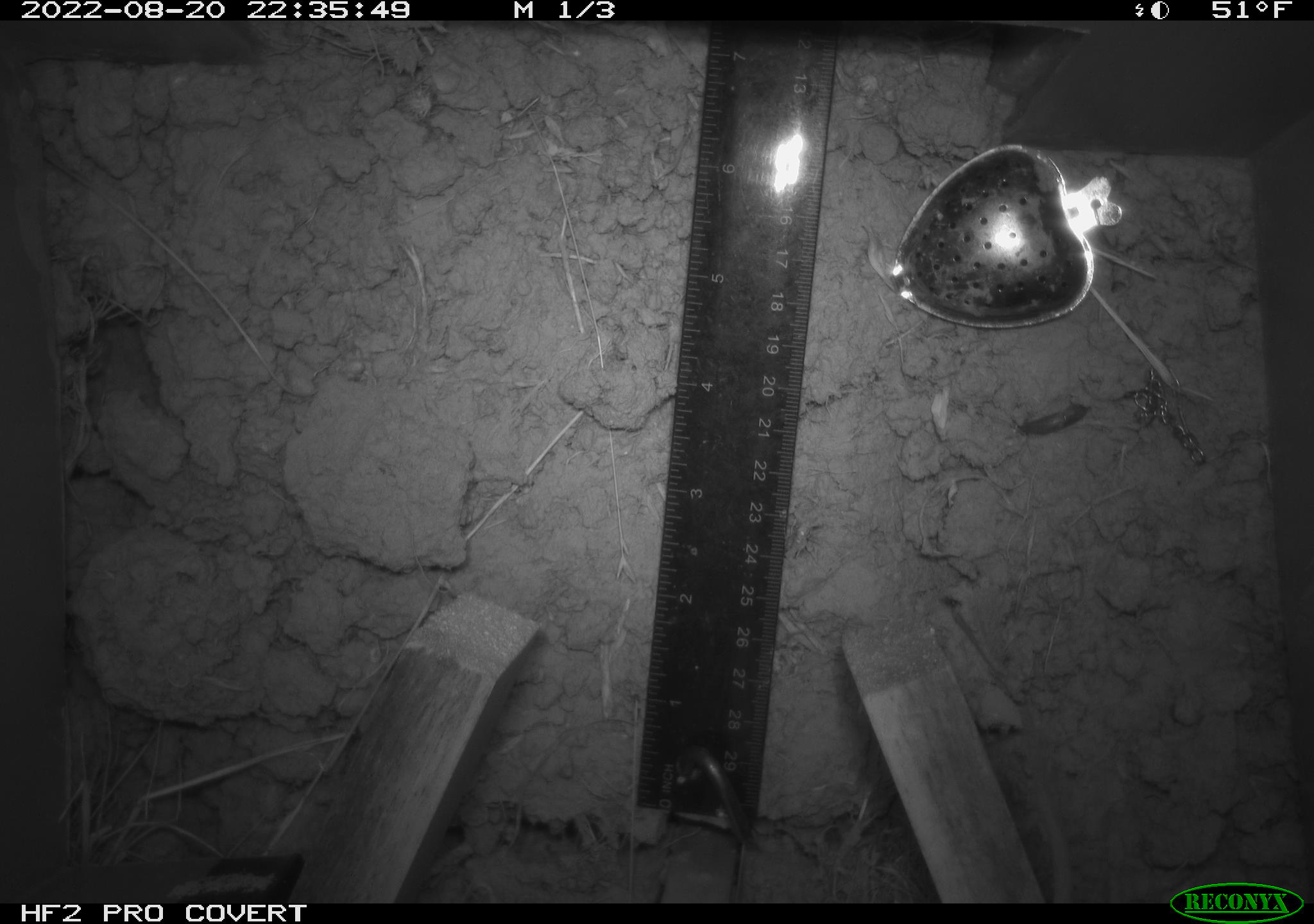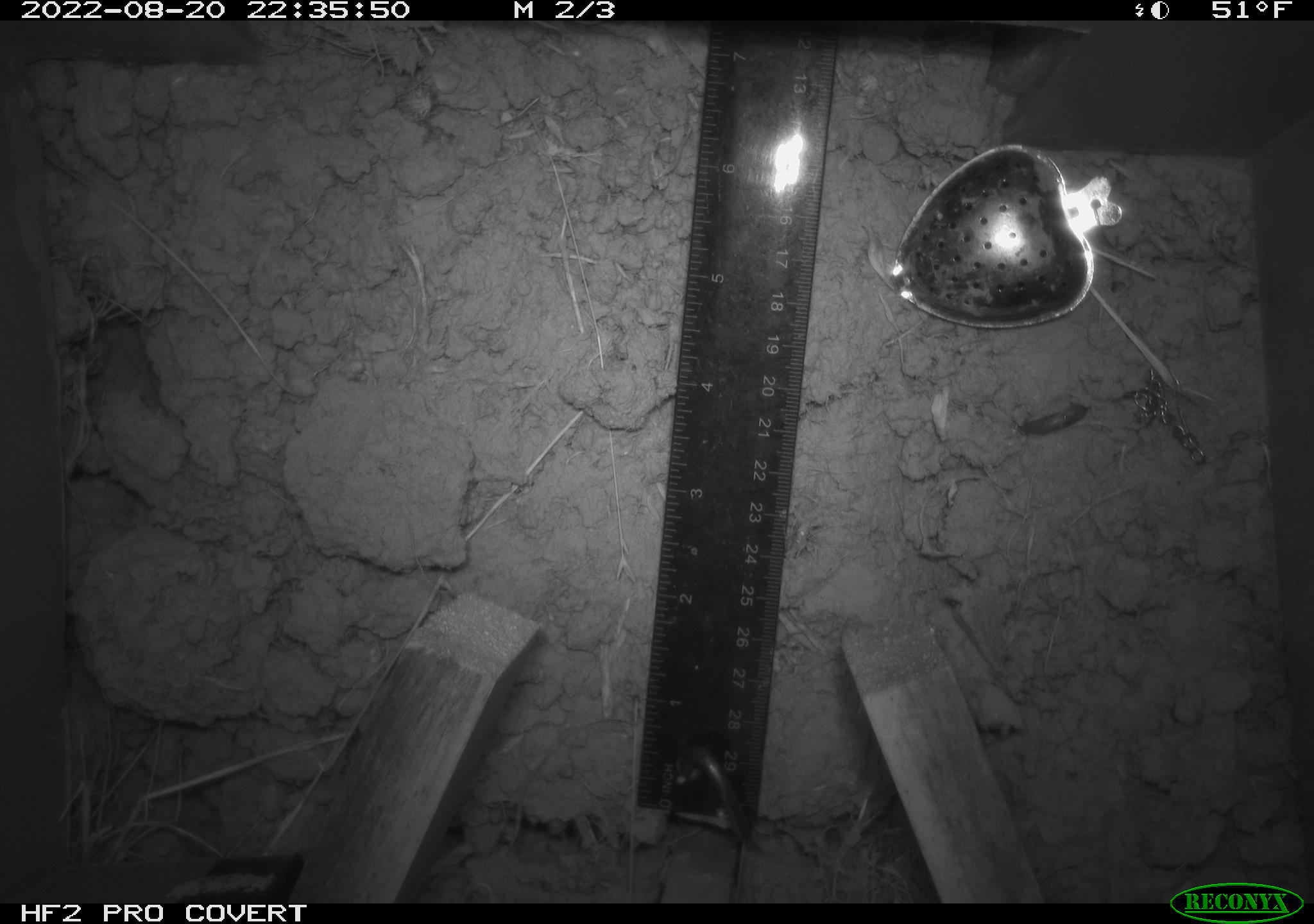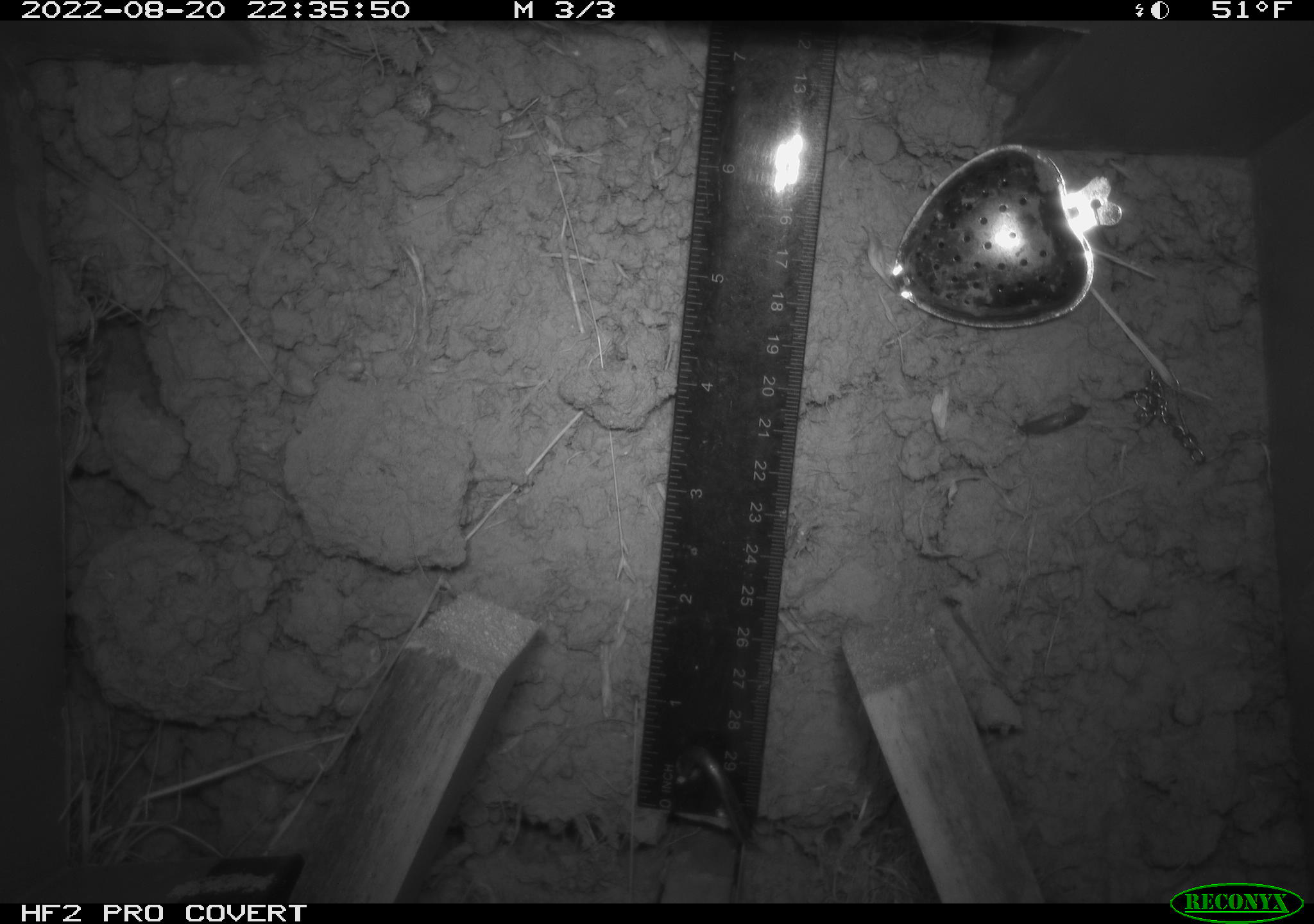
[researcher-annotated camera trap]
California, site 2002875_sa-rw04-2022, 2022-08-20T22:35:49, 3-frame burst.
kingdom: Animalia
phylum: Chordata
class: Mammalia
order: Rodentia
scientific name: Rodentia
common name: mouse species